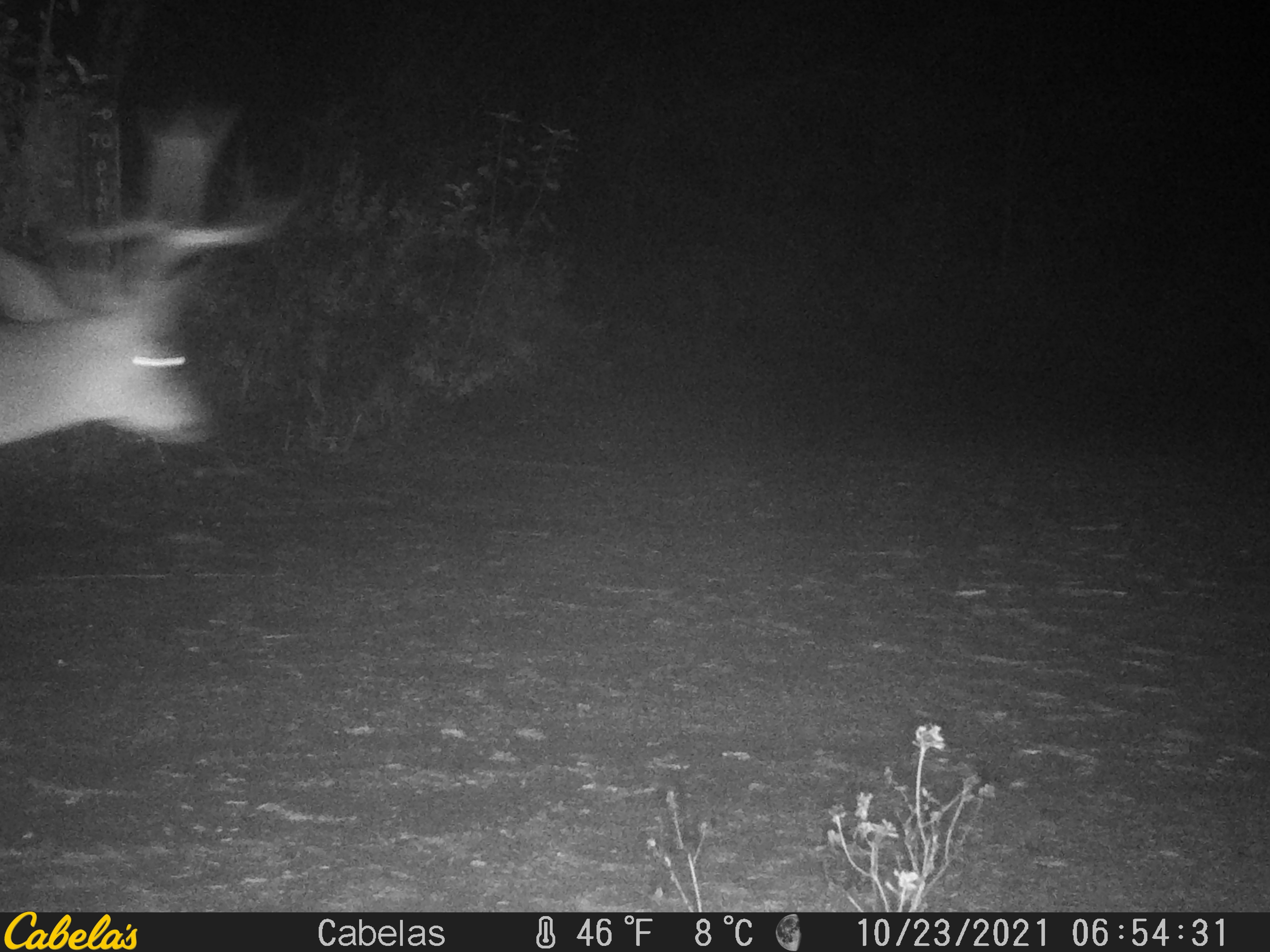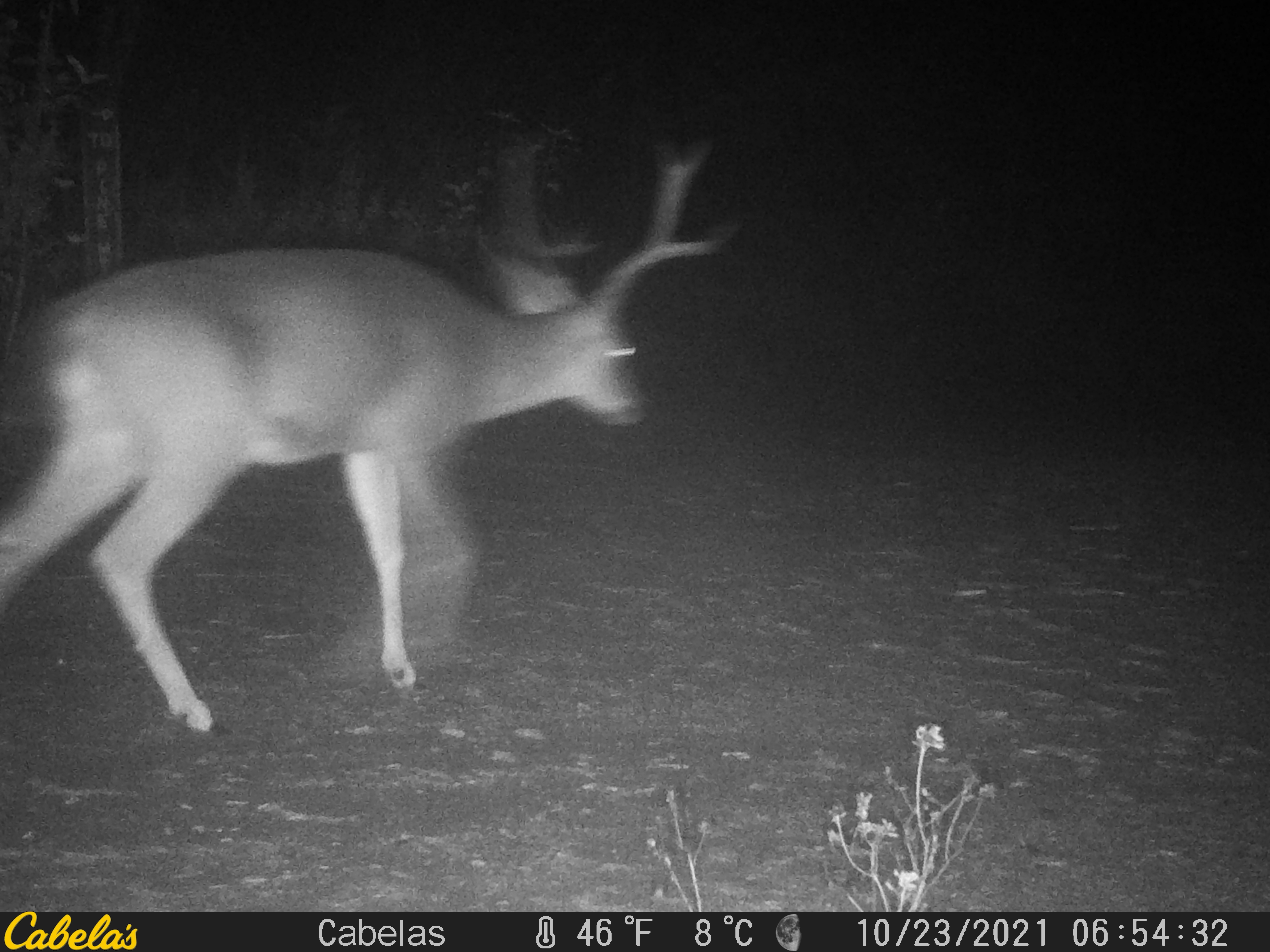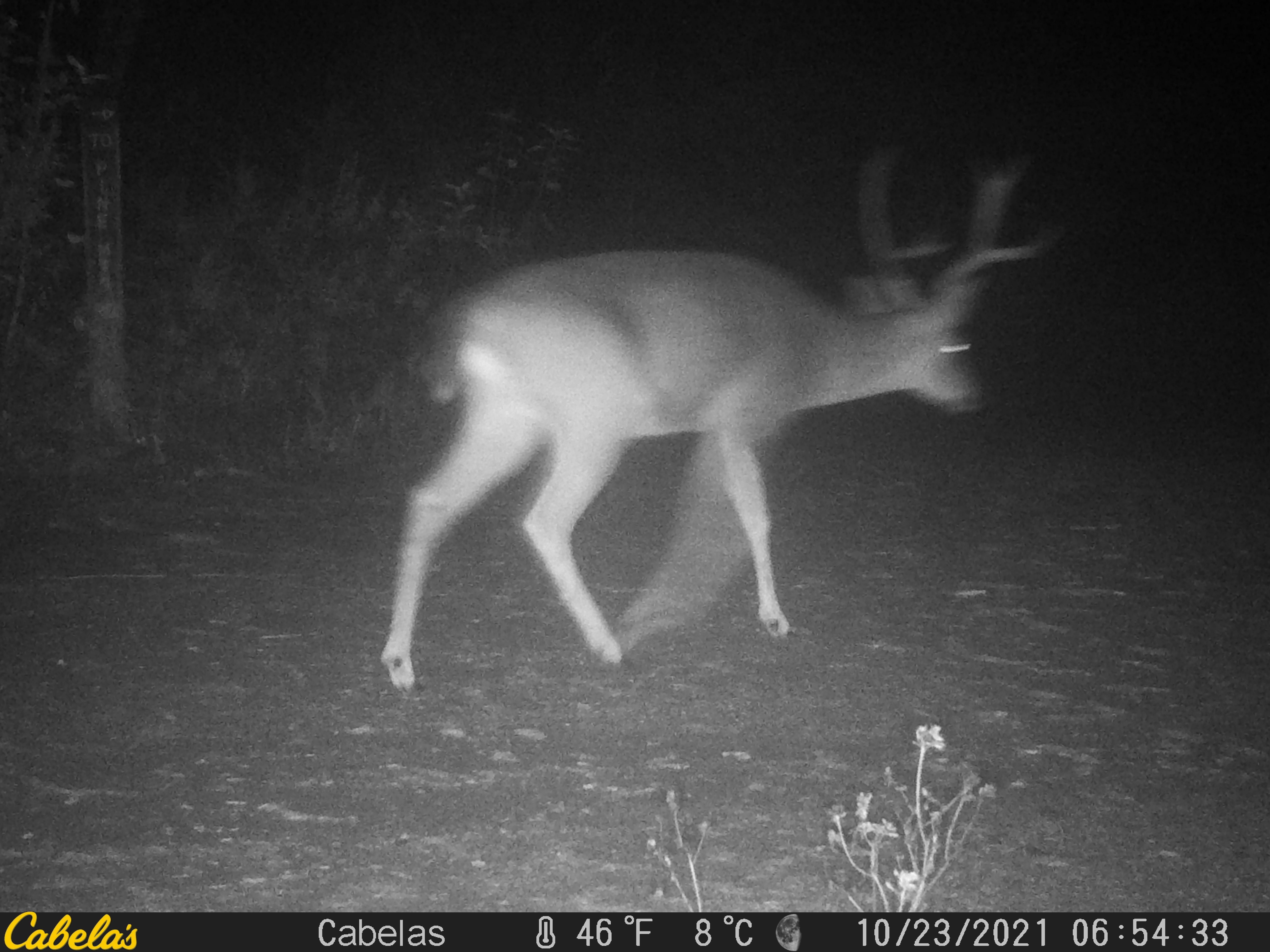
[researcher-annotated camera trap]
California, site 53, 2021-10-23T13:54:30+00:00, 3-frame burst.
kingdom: Animalia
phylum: Chordata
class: Mammalia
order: Artiodactyla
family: Cervidae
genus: Odocoileus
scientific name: Odocoileus hemionus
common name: mule deer